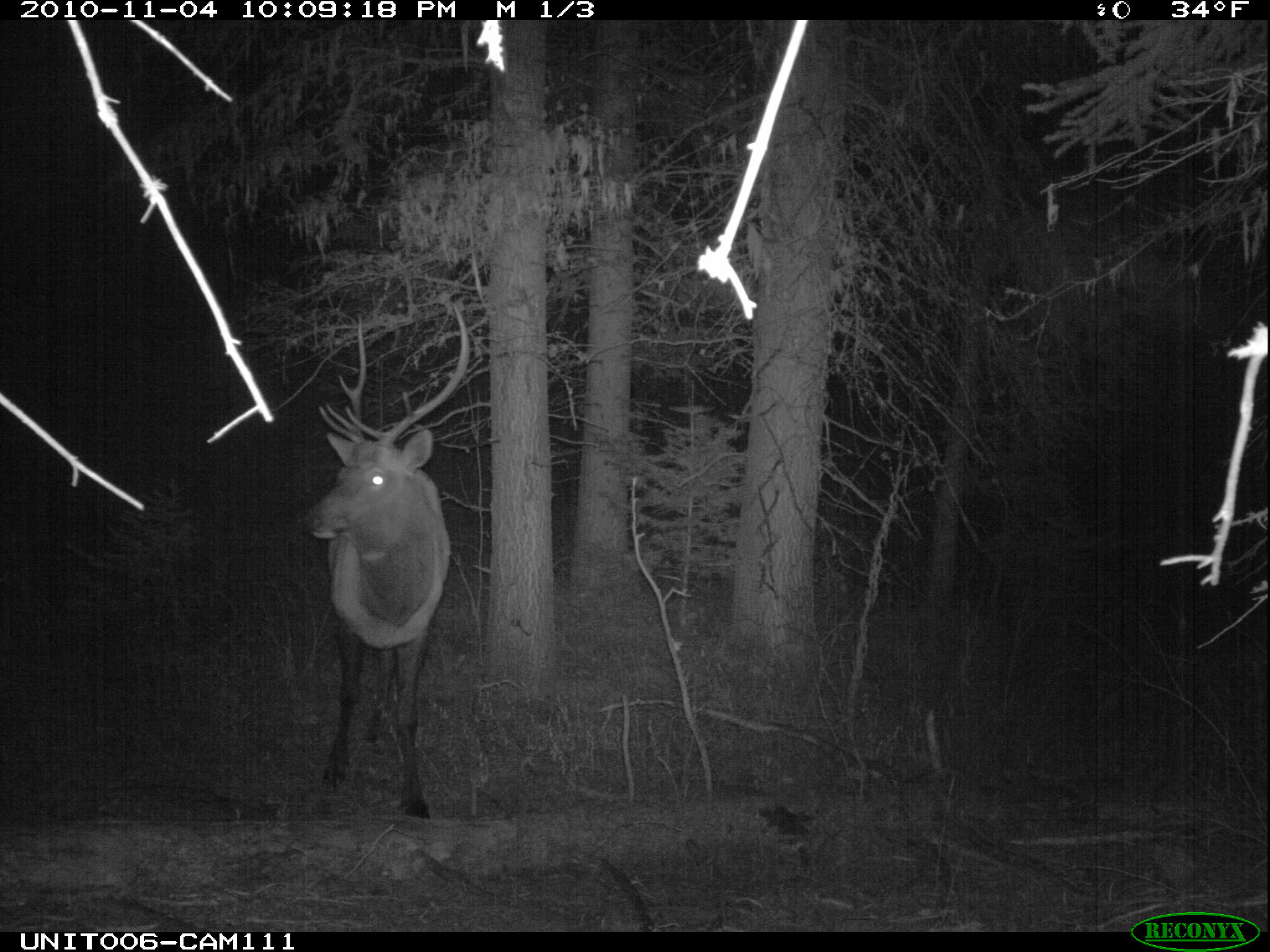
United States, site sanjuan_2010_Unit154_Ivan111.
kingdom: Animalia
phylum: Chordata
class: Mammalia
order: Artiodactyla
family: Cervidae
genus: Cervus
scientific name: Cervus elaphus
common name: red deer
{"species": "Cervus elaphus (red deer)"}